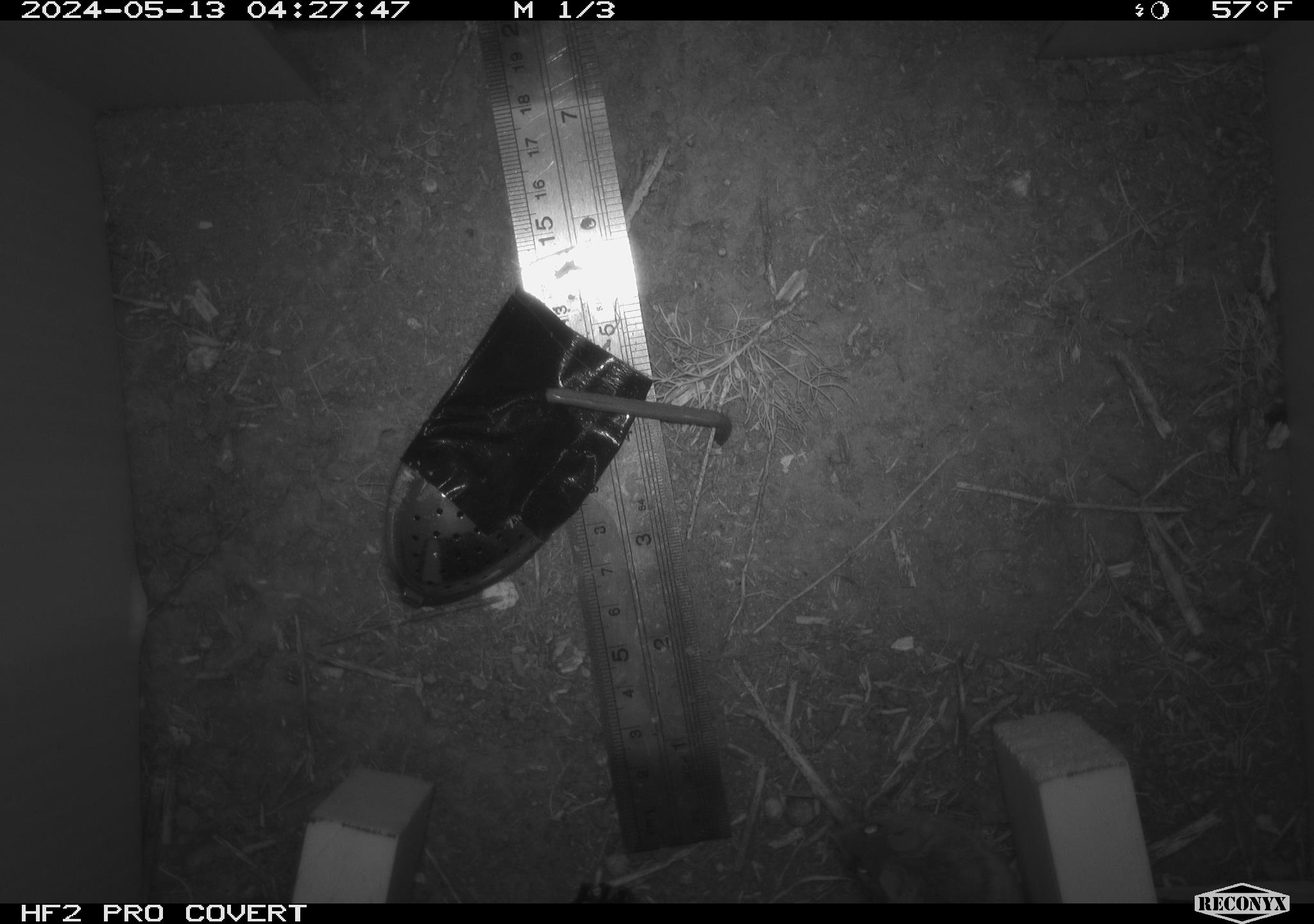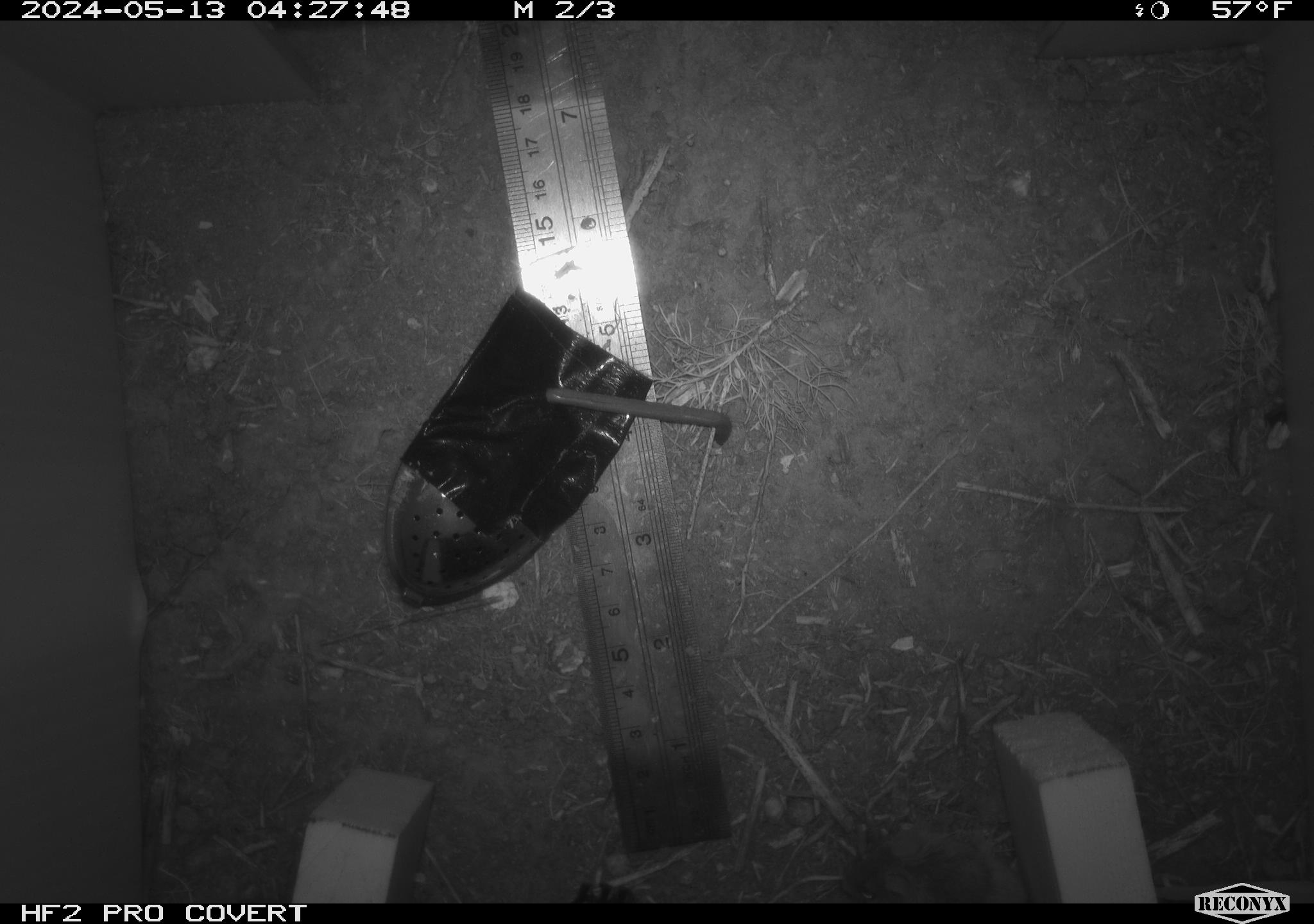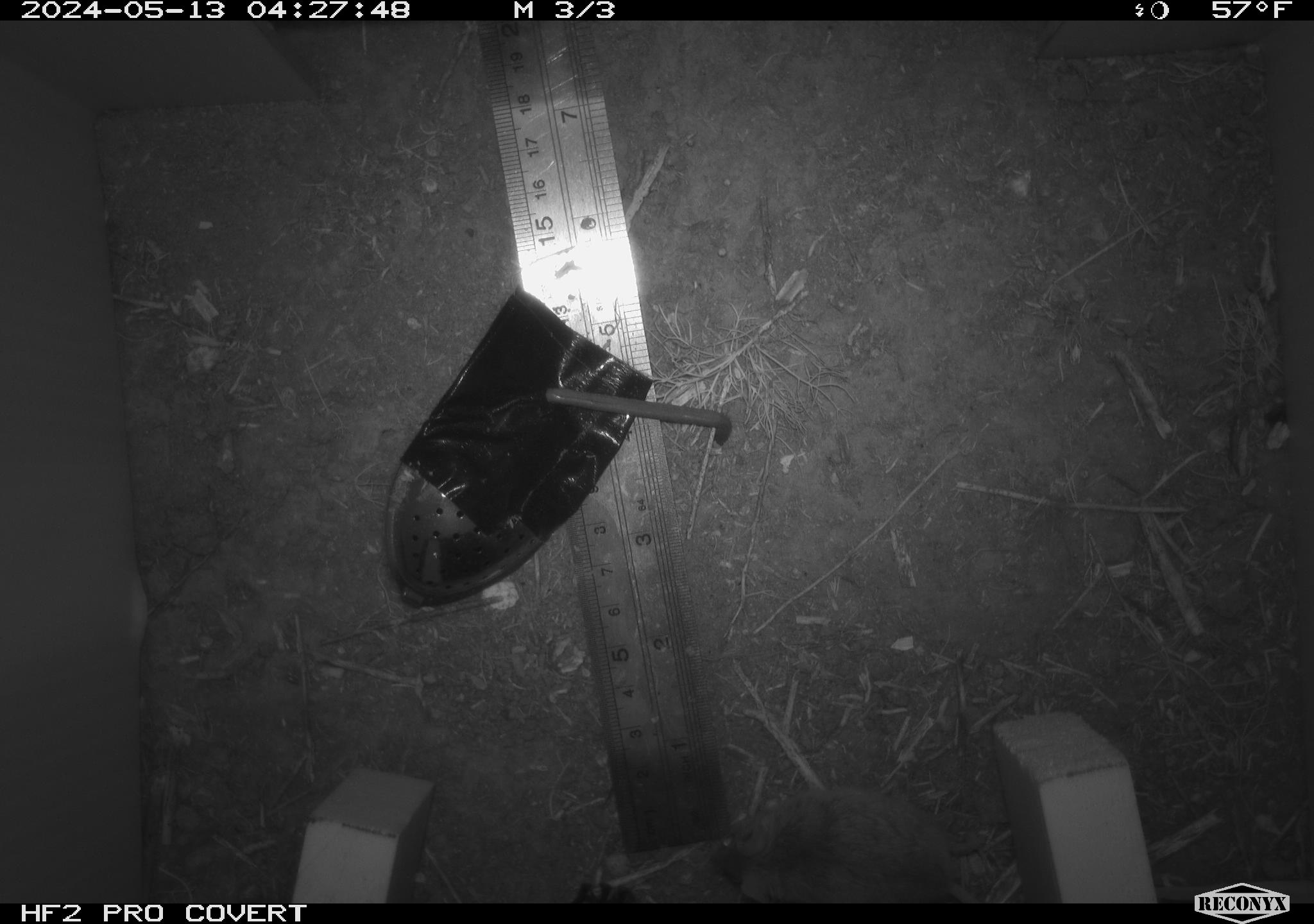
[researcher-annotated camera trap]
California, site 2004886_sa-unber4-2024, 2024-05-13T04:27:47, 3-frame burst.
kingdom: Animalia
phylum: Chordata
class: Mammalia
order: Rodentia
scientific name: Rodentia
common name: mouse species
Mouse species (Rodentia).